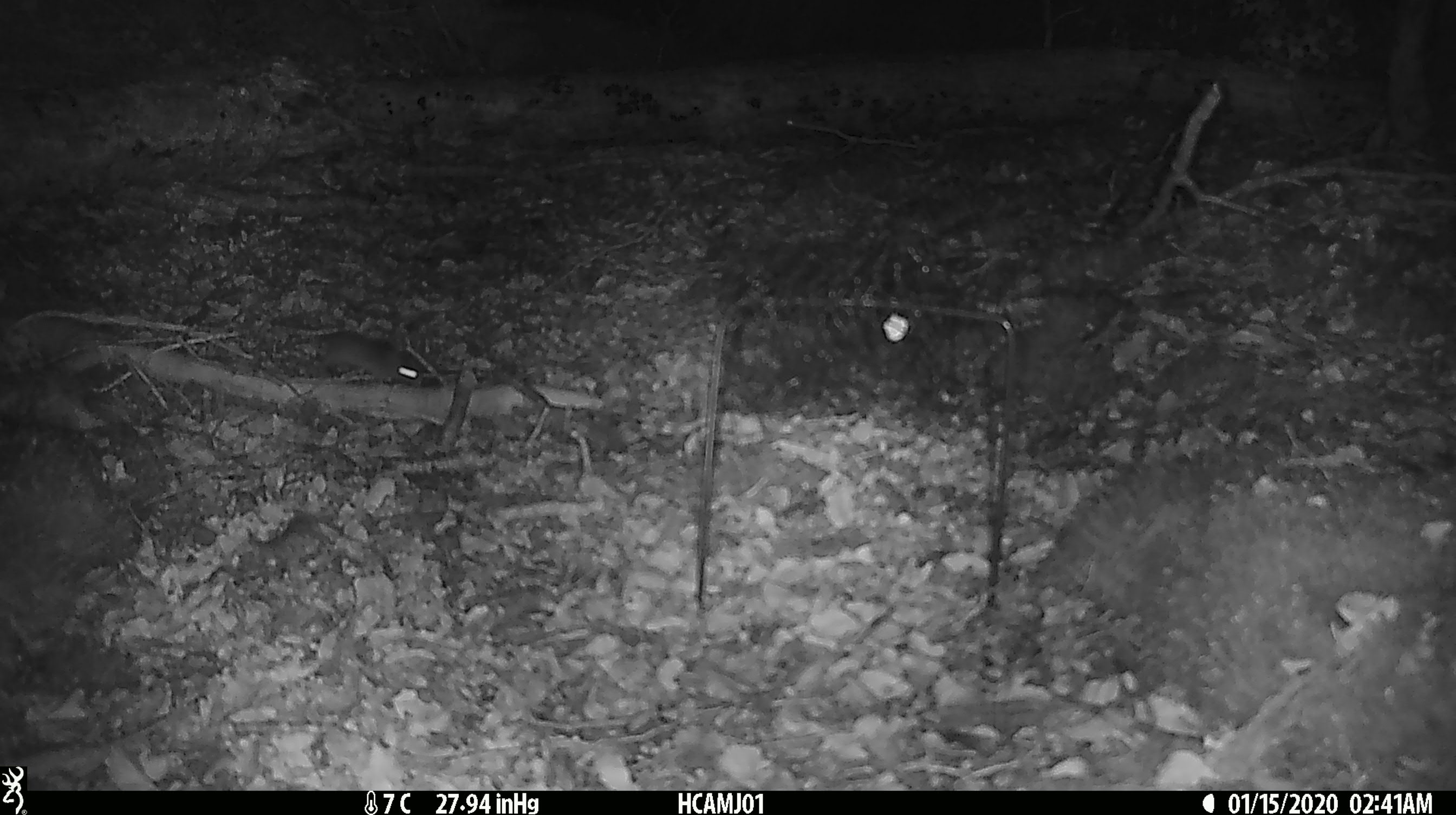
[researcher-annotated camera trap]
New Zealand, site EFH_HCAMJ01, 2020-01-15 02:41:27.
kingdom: Animalia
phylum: Chordata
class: Mammalia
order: Rodentia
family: Muridae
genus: Mus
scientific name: Mus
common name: mouse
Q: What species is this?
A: Mouse (Mus).